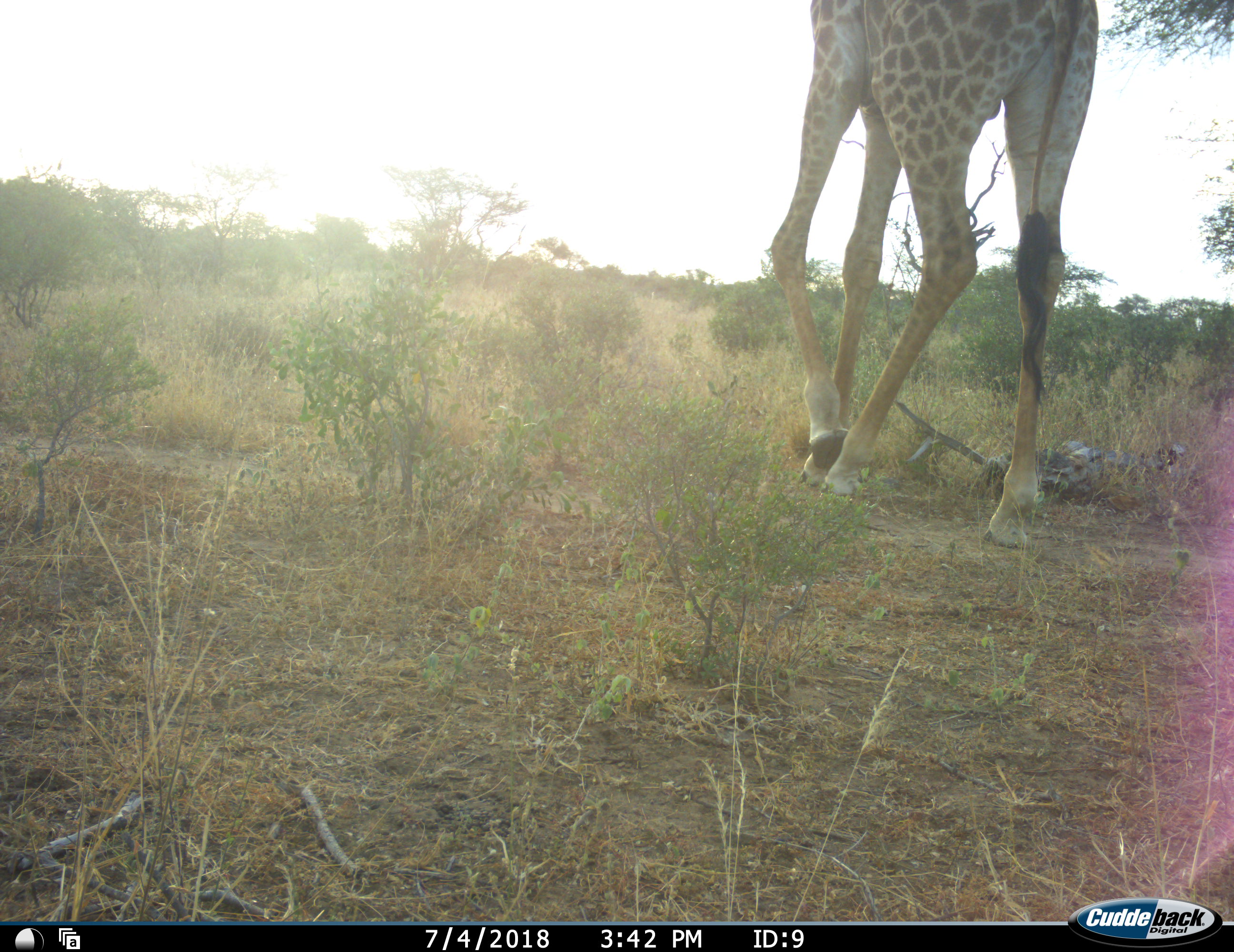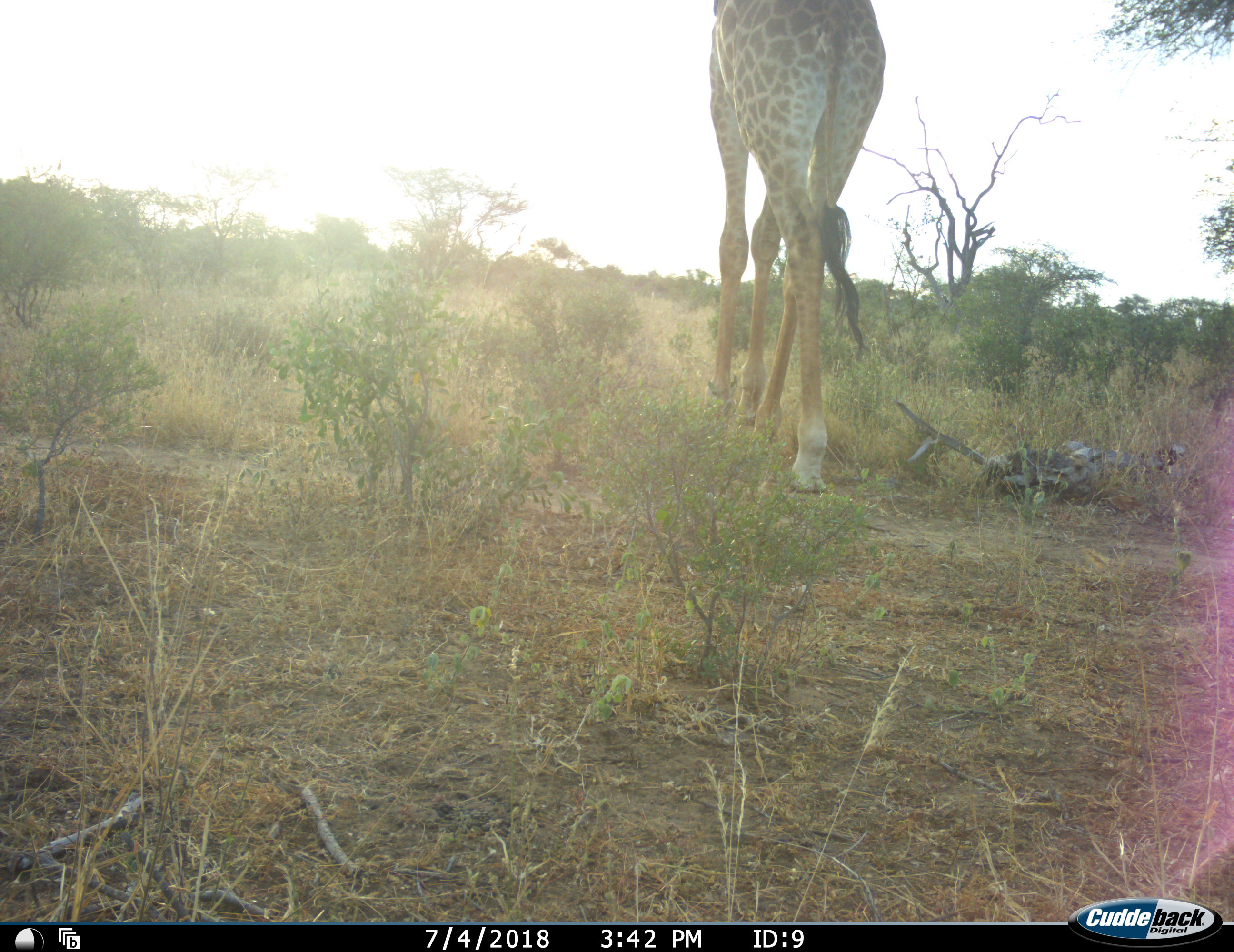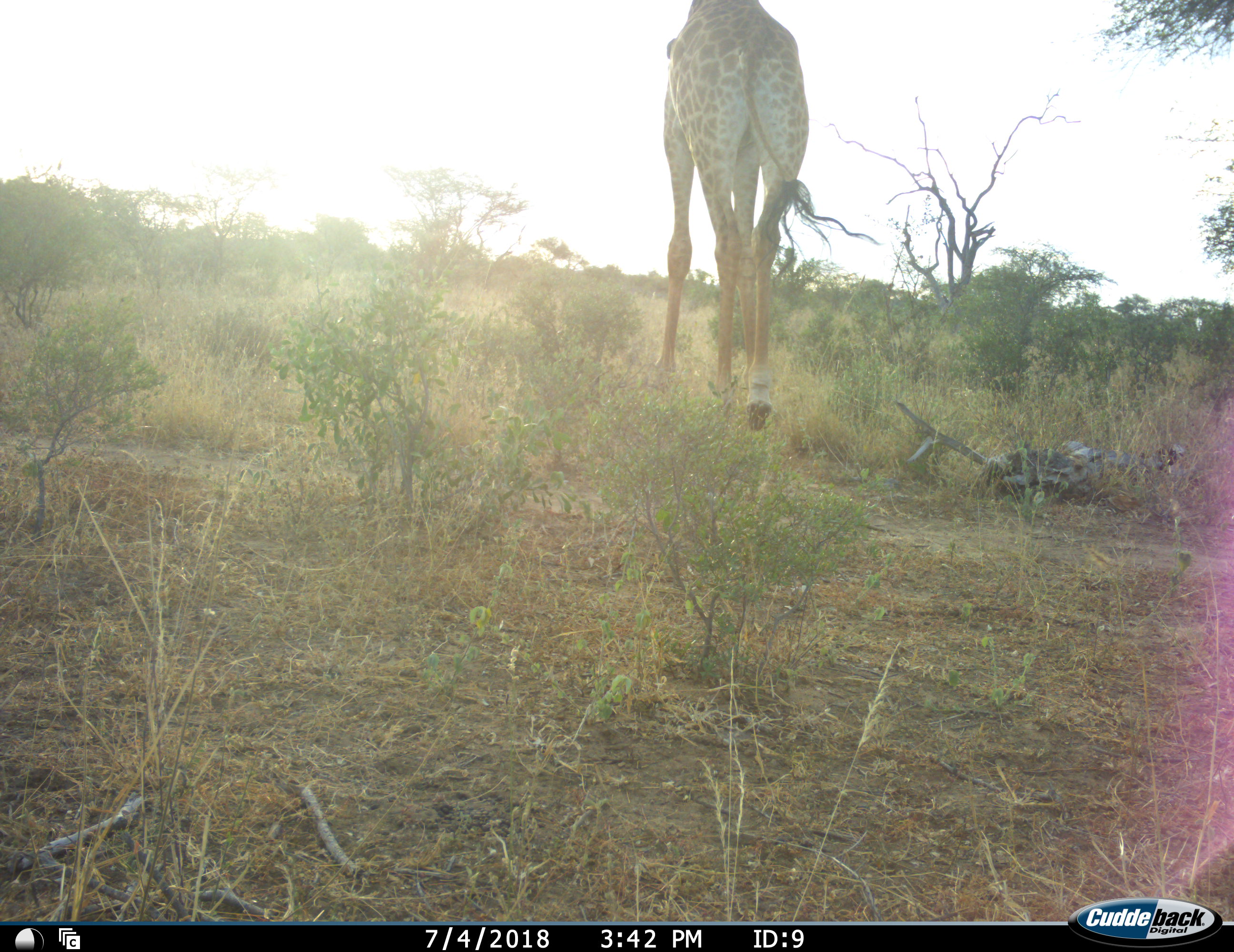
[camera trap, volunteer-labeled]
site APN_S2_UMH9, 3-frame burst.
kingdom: Animalia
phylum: Chordata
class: Mammalia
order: Artiodactyla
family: Giraffidae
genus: Giraffa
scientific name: Giraffa camelopardalis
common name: giraffe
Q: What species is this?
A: Giraffe (Giraffa camelopardalis).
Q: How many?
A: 1.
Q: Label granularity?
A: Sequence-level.